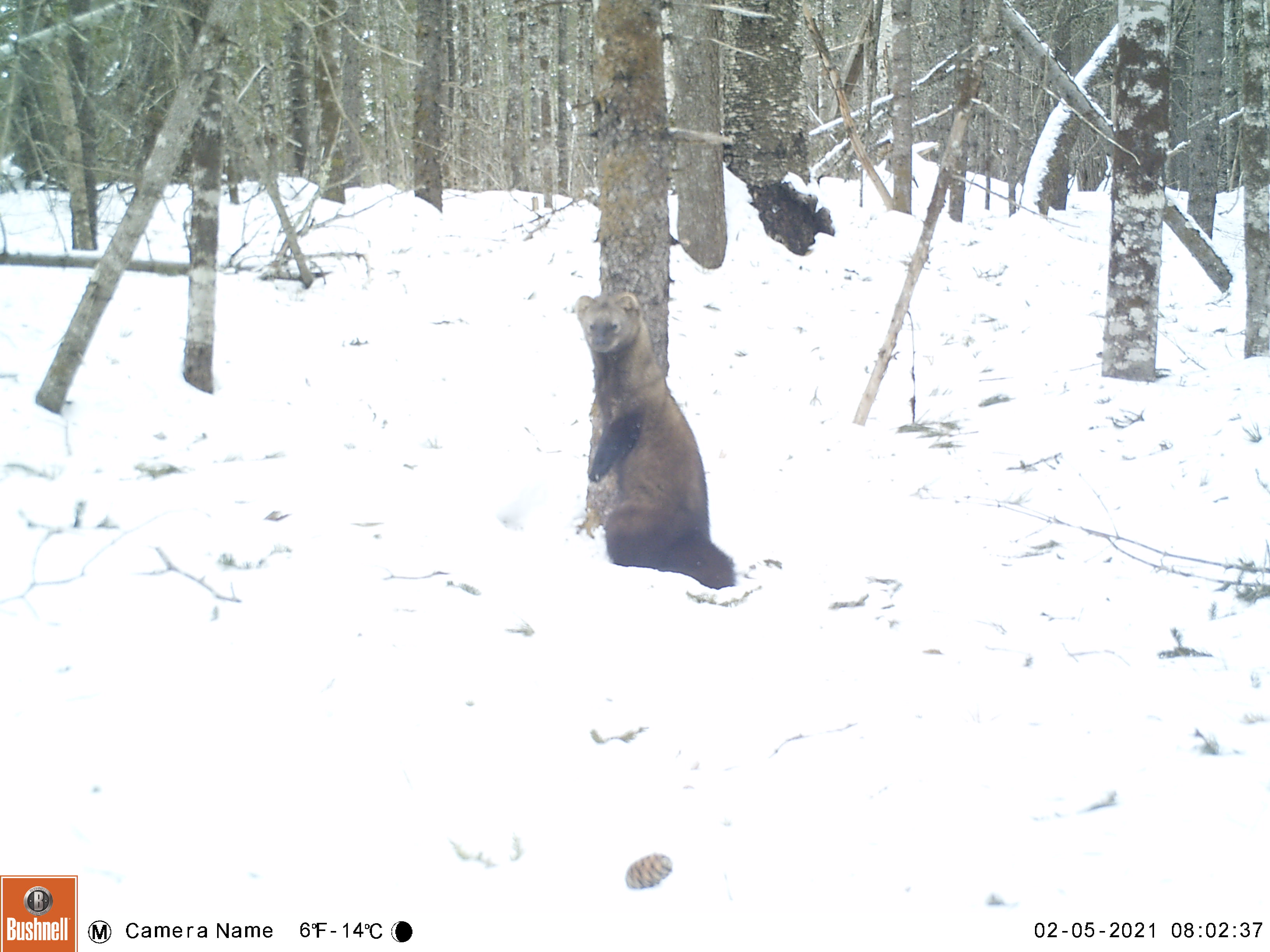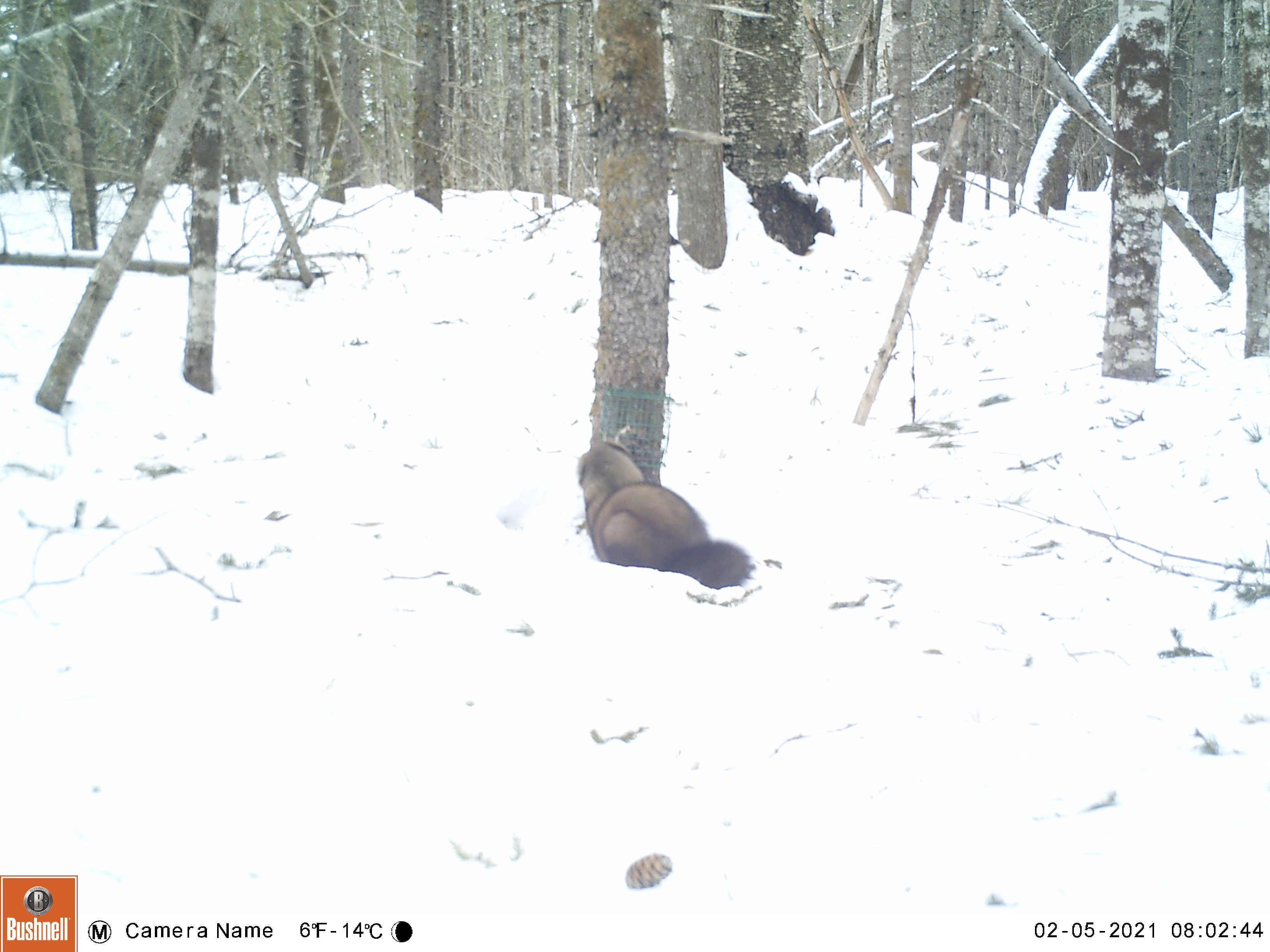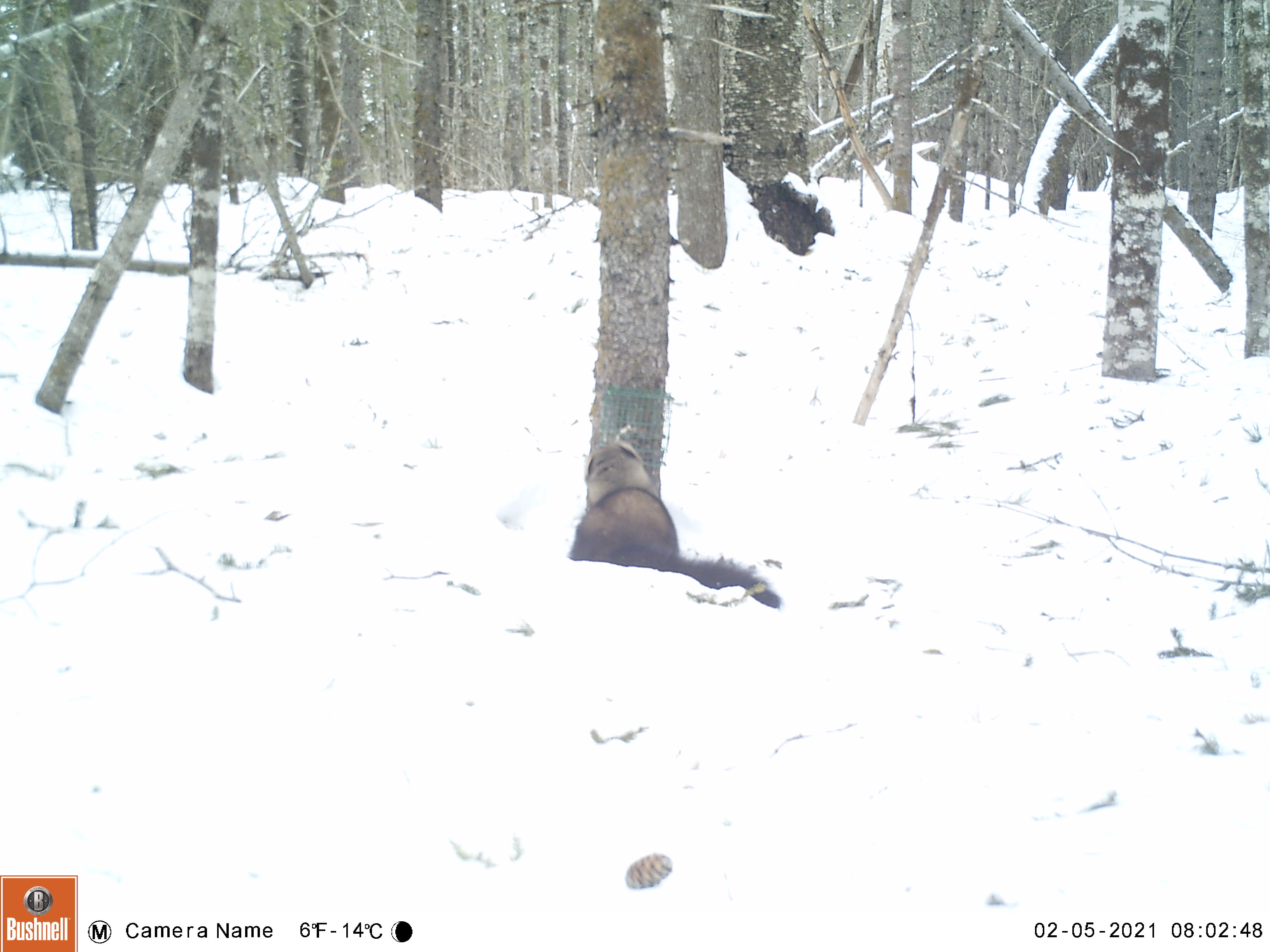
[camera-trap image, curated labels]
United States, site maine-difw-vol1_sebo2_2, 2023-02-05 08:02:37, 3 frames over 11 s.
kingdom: Animalia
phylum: Chordata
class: Mammalia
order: Carnivora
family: Mustelidae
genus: Pekania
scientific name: Pekania pennanti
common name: fisher